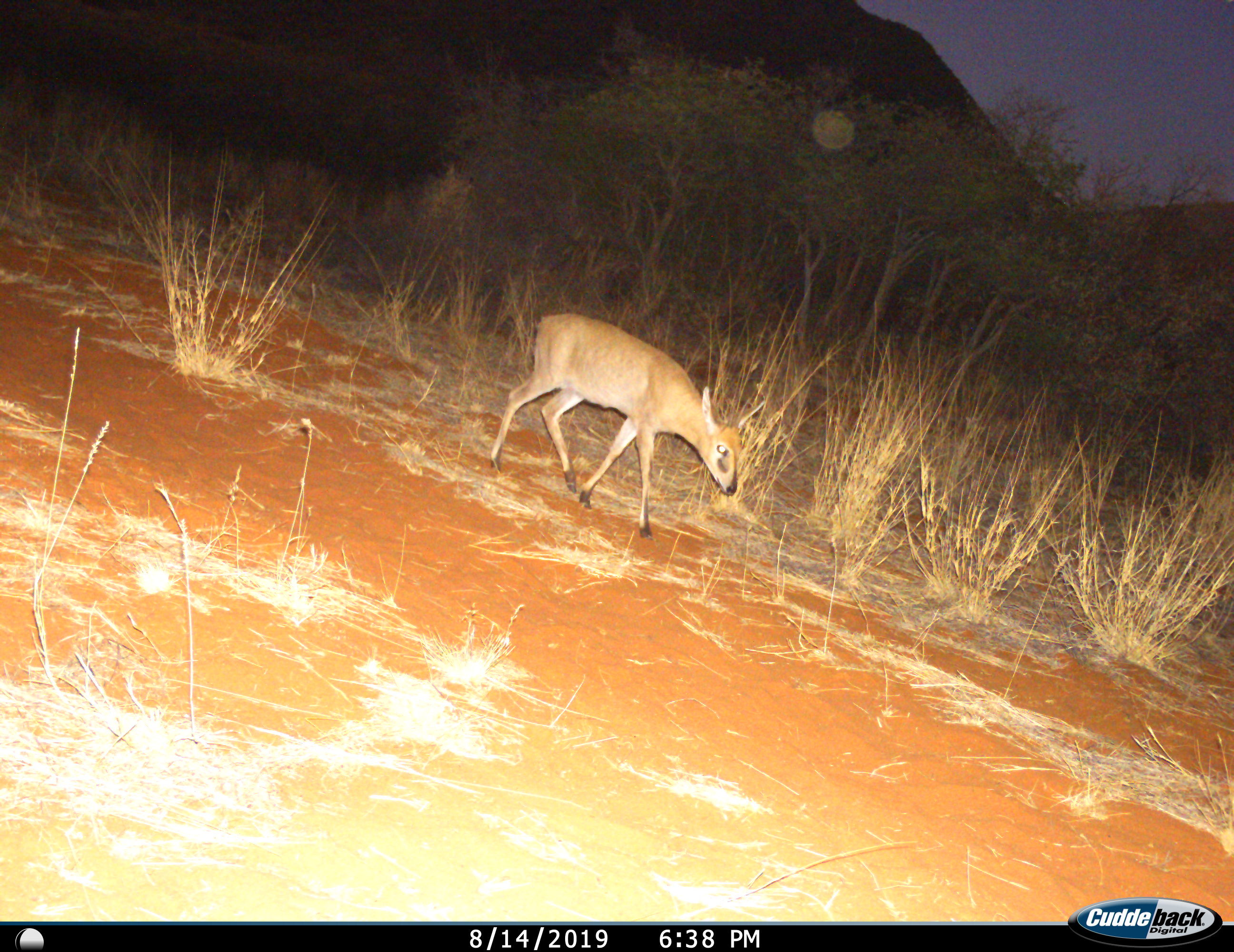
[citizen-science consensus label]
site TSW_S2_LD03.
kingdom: Animalia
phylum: Chordata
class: Mammalia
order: Artiodactyla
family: Bovidae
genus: Sylvicapra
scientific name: Sylvicapra grimmia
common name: common duiker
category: duikercommongrey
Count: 1.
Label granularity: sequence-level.